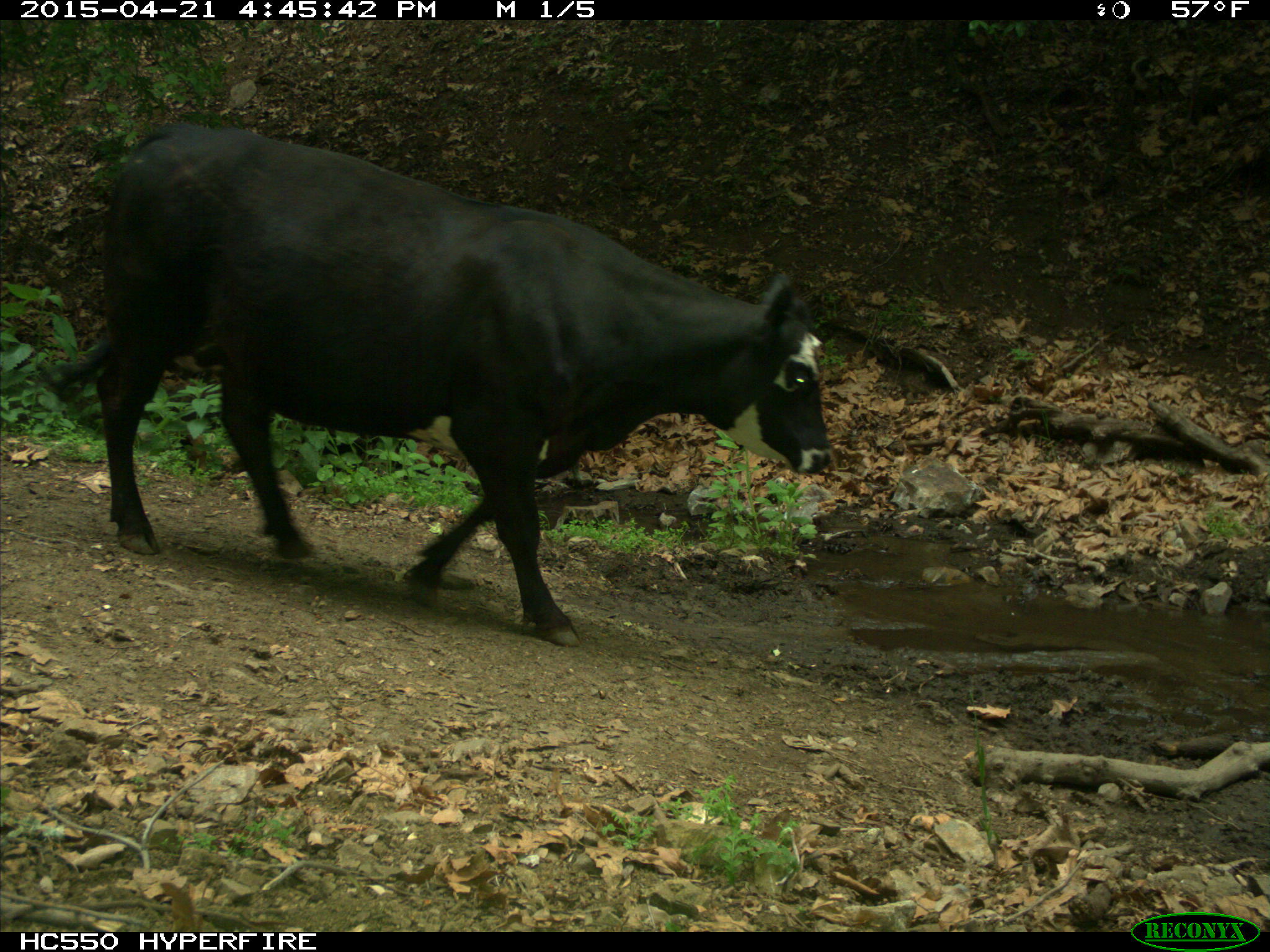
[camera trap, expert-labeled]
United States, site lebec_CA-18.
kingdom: Animalia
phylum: Chordata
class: Mammalia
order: Artiodactyla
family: Bovidae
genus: Bos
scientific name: Bos taurus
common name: domestic cow